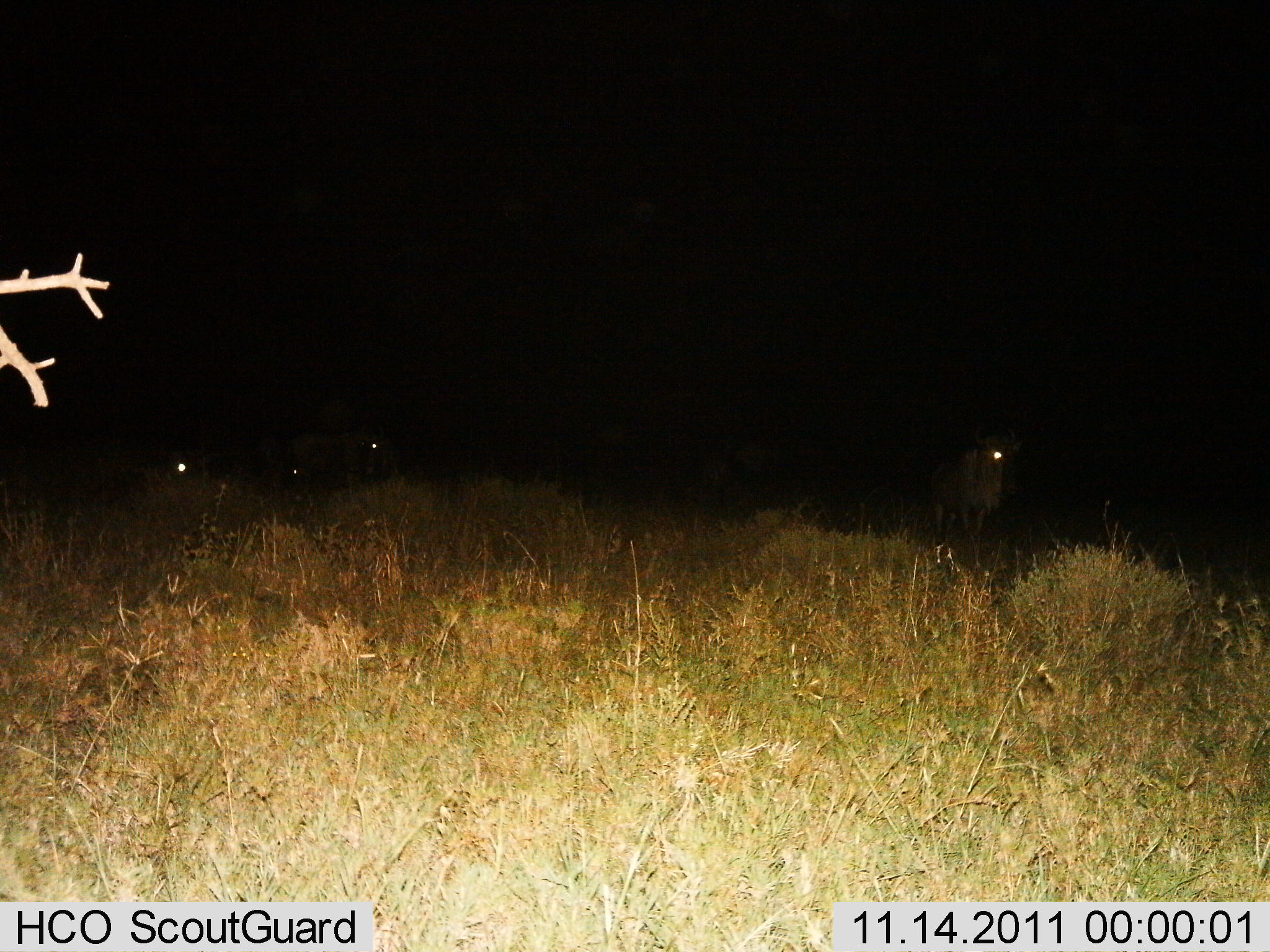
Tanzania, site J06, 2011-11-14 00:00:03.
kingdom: Animalia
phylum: Chordata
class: Mammalia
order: Artiodactyla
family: Bovidae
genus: Connochaetes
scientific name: Connochaetes taurinus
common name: blue wildebeest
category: wildebeest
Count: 4.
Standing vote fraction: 91%.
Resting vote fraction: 27%.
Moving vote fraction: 0%.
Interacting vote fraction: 0%.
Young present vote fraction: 0%.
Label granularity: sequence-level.